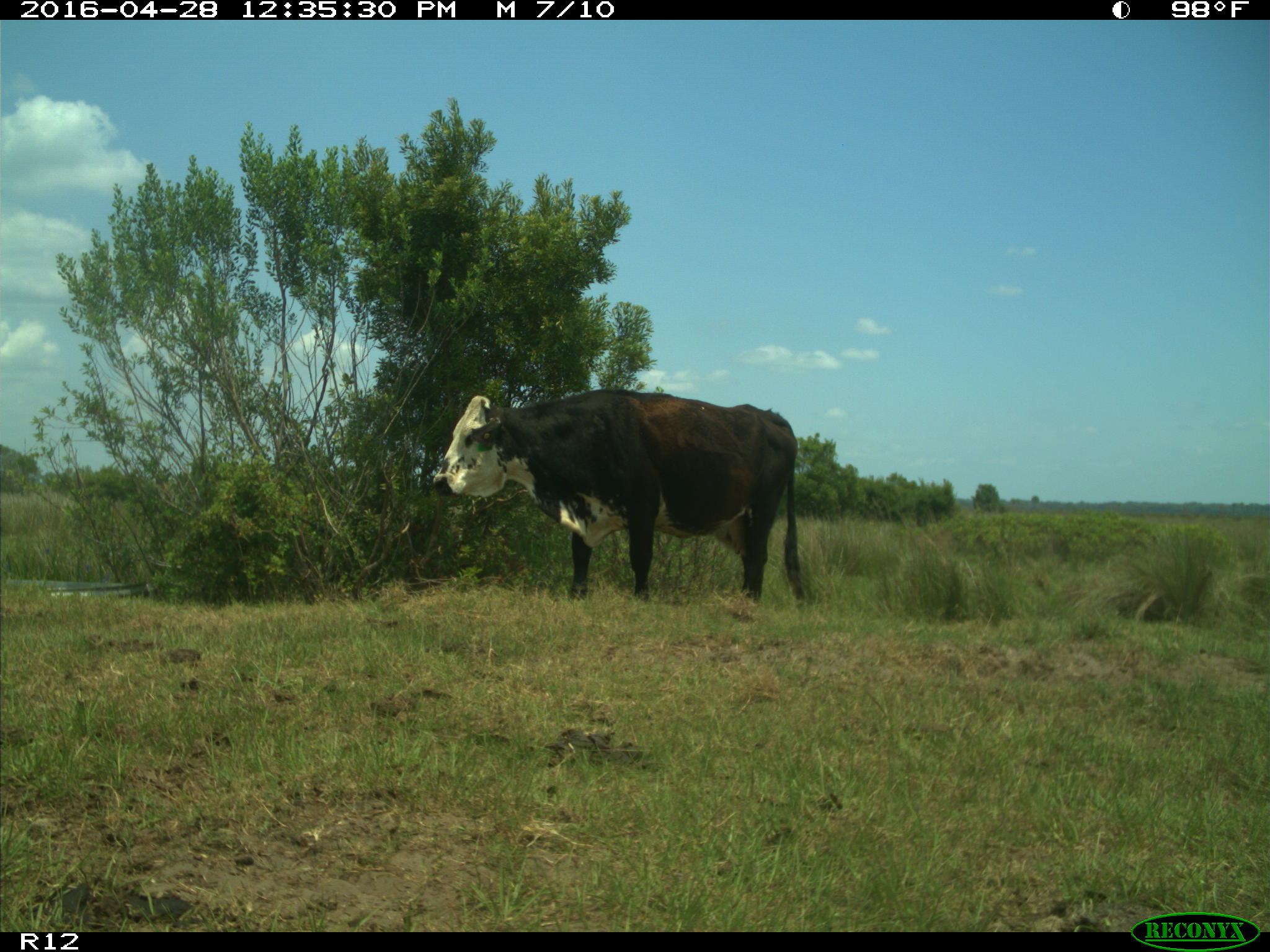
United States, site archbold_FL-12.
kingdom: Animalia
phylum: Chordata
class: Mammalia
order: Artiodactyla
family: Bovidae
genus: Bos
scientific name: Bos taurus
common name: domestic cow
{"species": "Bos taurus (domestic cow)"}